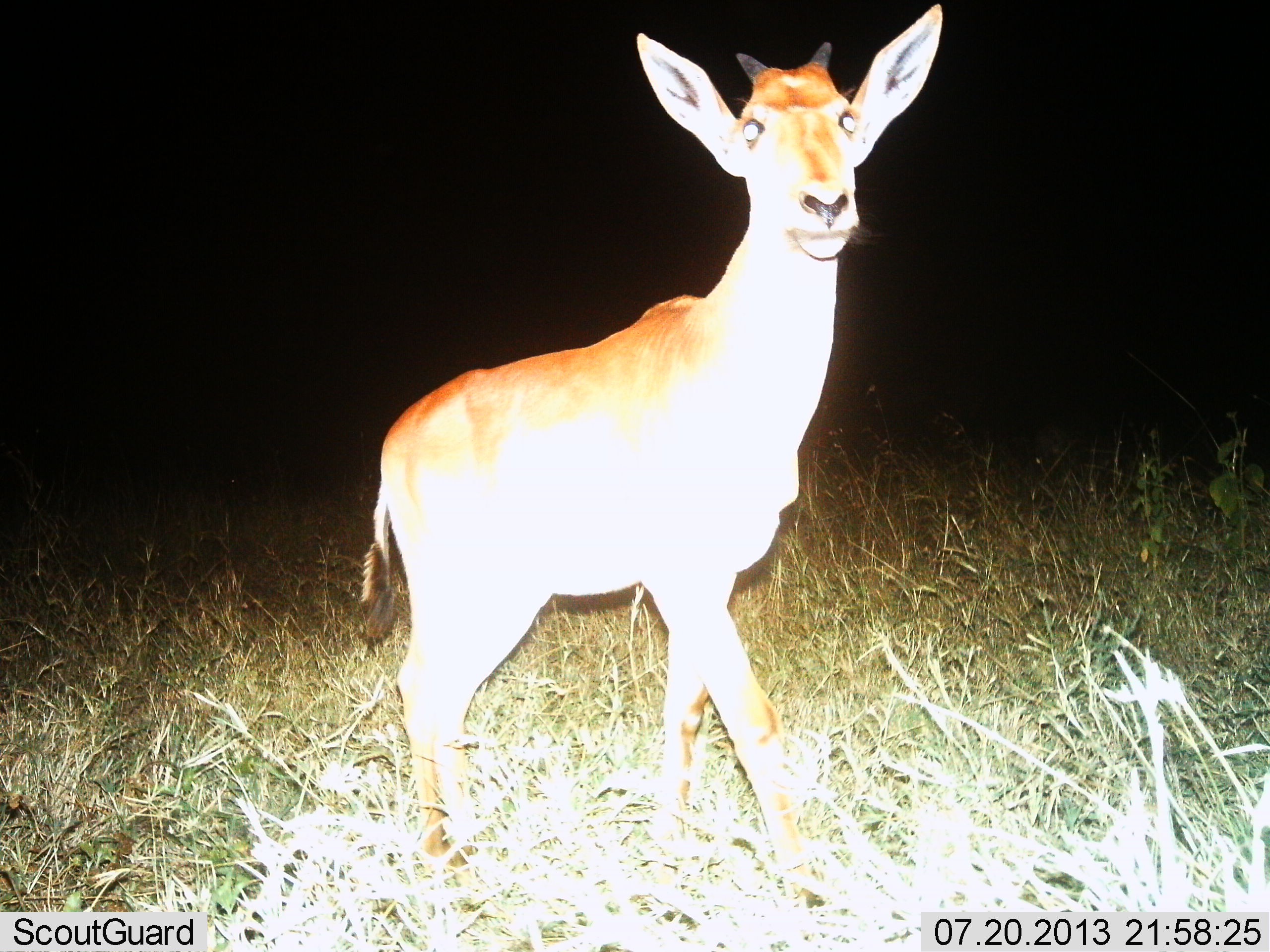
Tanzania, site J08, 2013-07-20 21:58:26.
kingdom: Animalia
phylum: Chordata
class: Mammalia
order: Artiodactyla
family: Bovidae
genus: Redunca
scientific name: Redunca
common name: reedbuck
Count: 1.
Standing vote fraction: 100%.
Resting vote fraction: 0%.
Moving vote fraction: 0%.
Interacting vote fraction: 0%.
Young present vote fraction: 0%.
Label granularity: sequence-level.